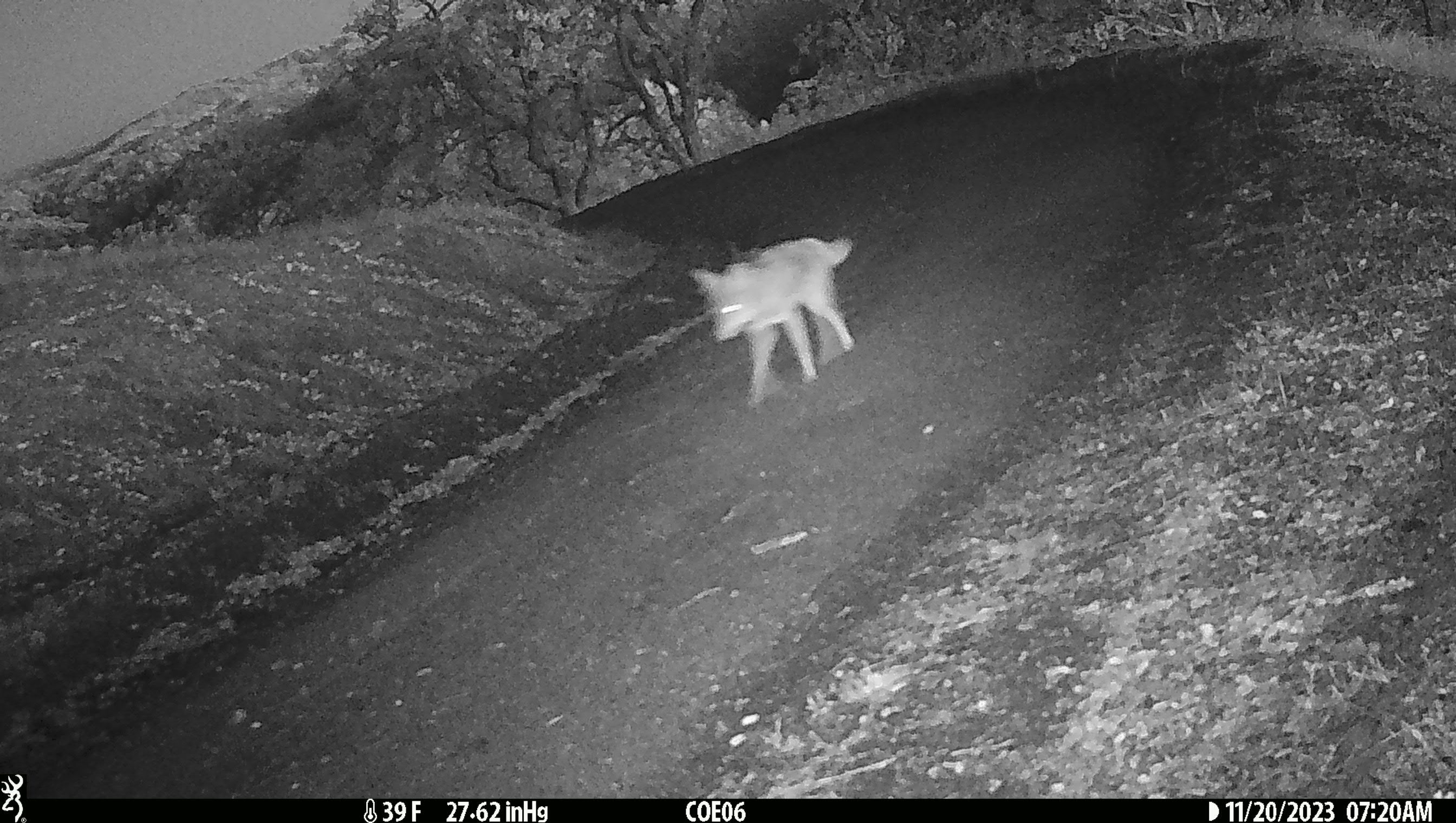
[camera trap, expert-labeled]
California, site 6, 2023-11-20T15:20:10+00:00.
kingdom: Animalia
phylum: Chordata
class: Mammalia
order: Carnivora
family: Canidae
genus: Canis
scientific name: Canis latrans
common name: coyote